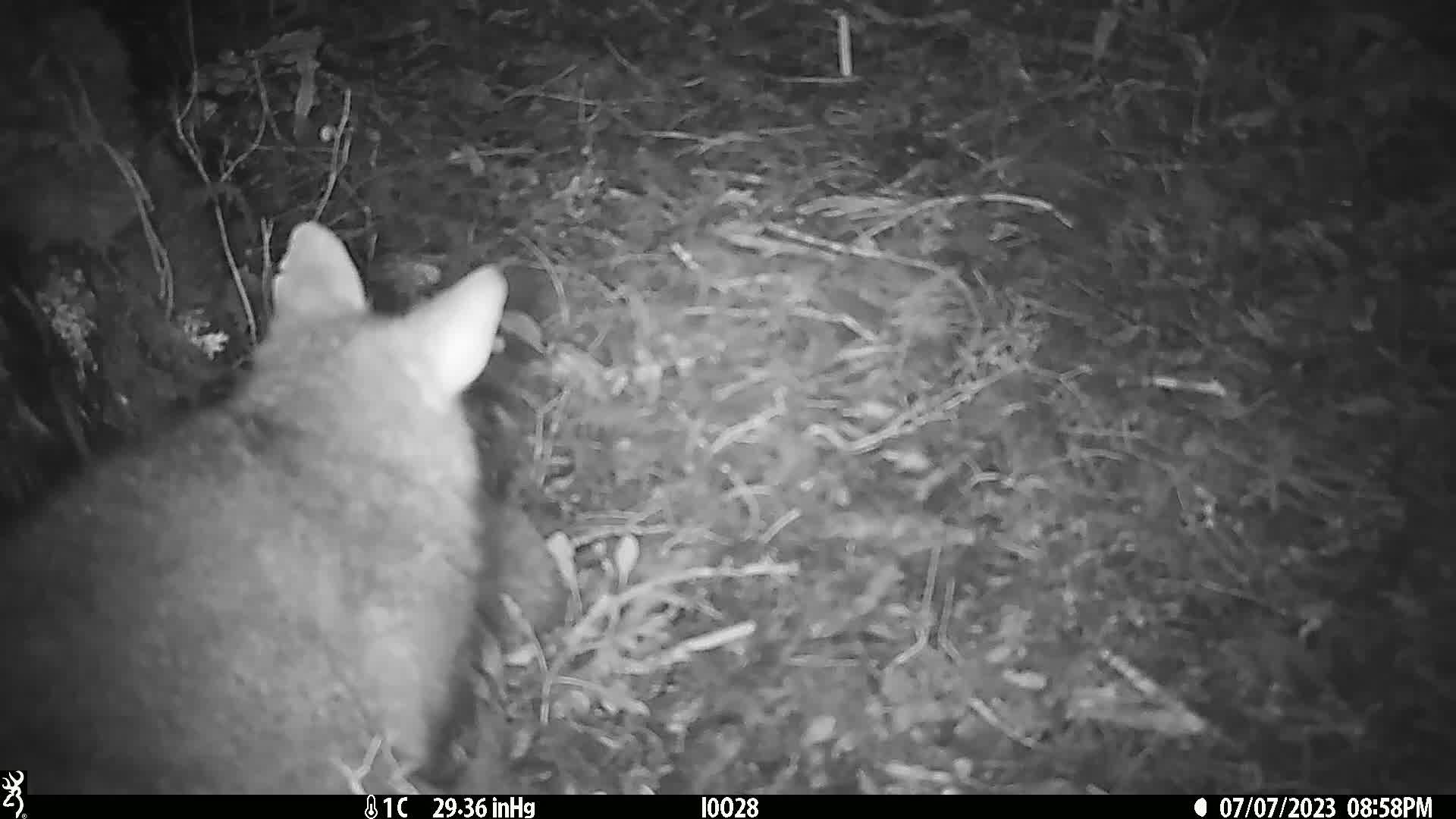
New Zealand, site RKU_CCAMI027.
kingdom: Animalia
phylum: Chordata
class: Mammalia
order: Diprotodontia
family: Phalangeridae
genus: Trichosurus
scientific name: Trichosurus vulpecula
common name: common brushtail possum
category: possum